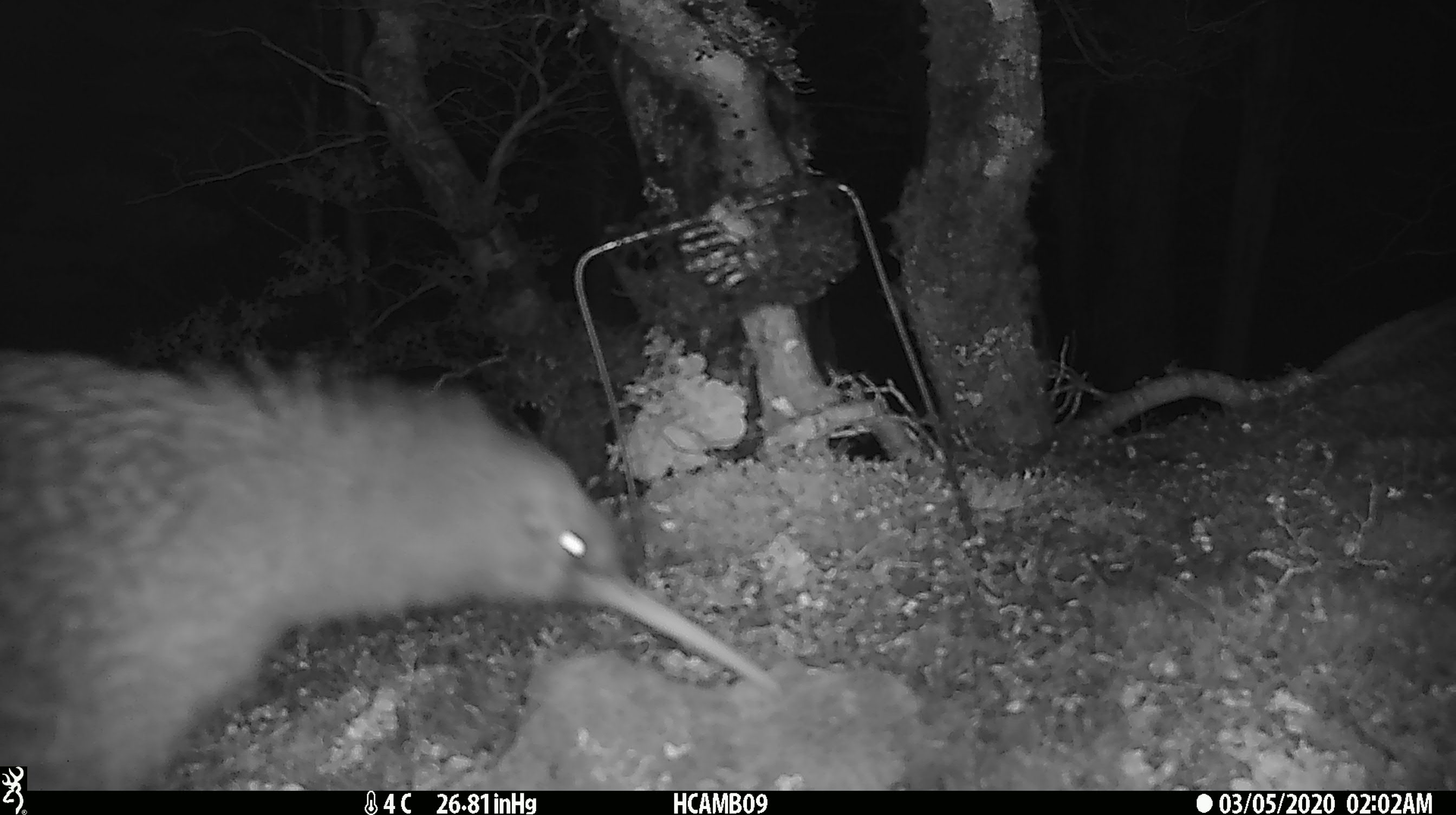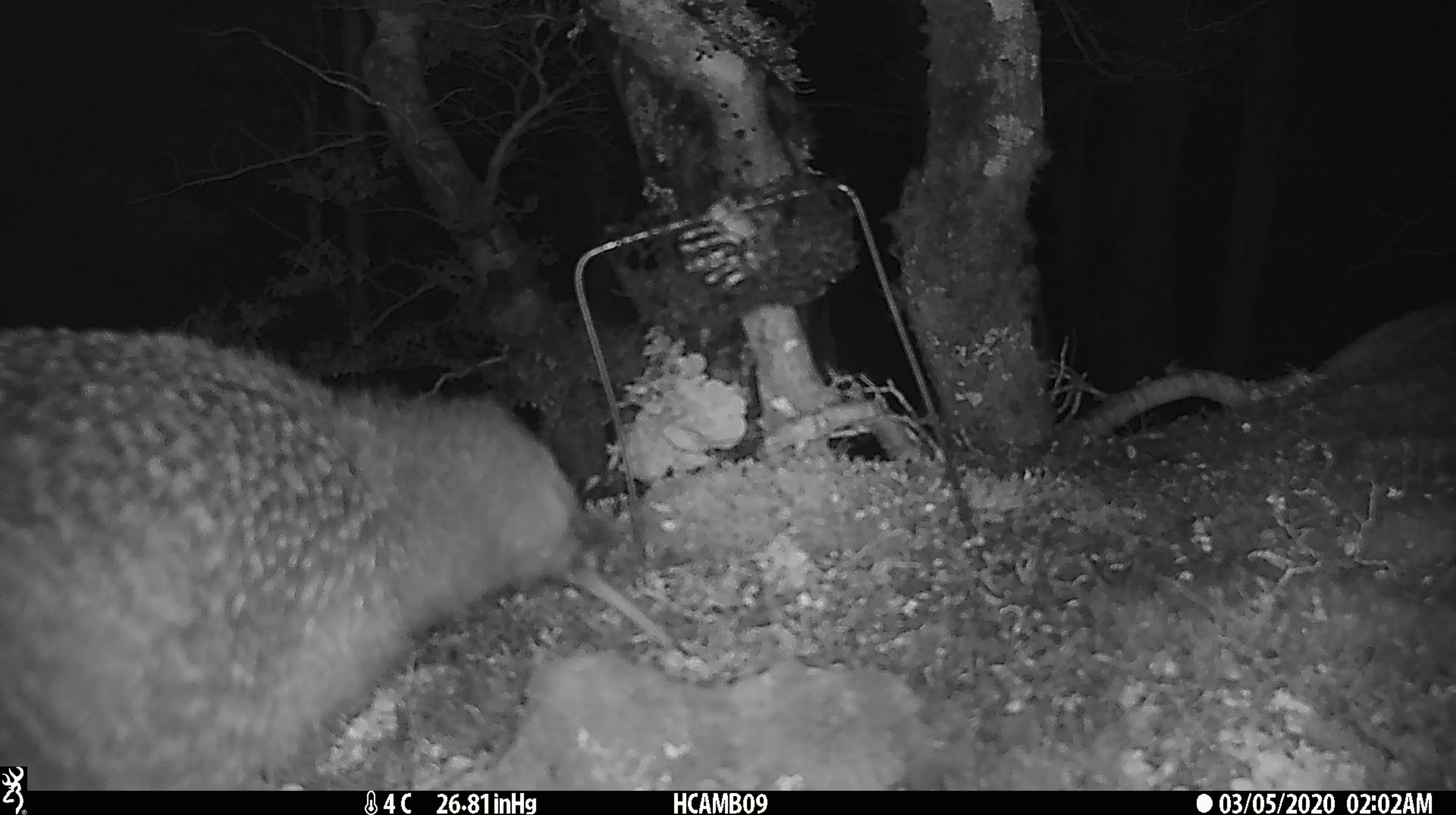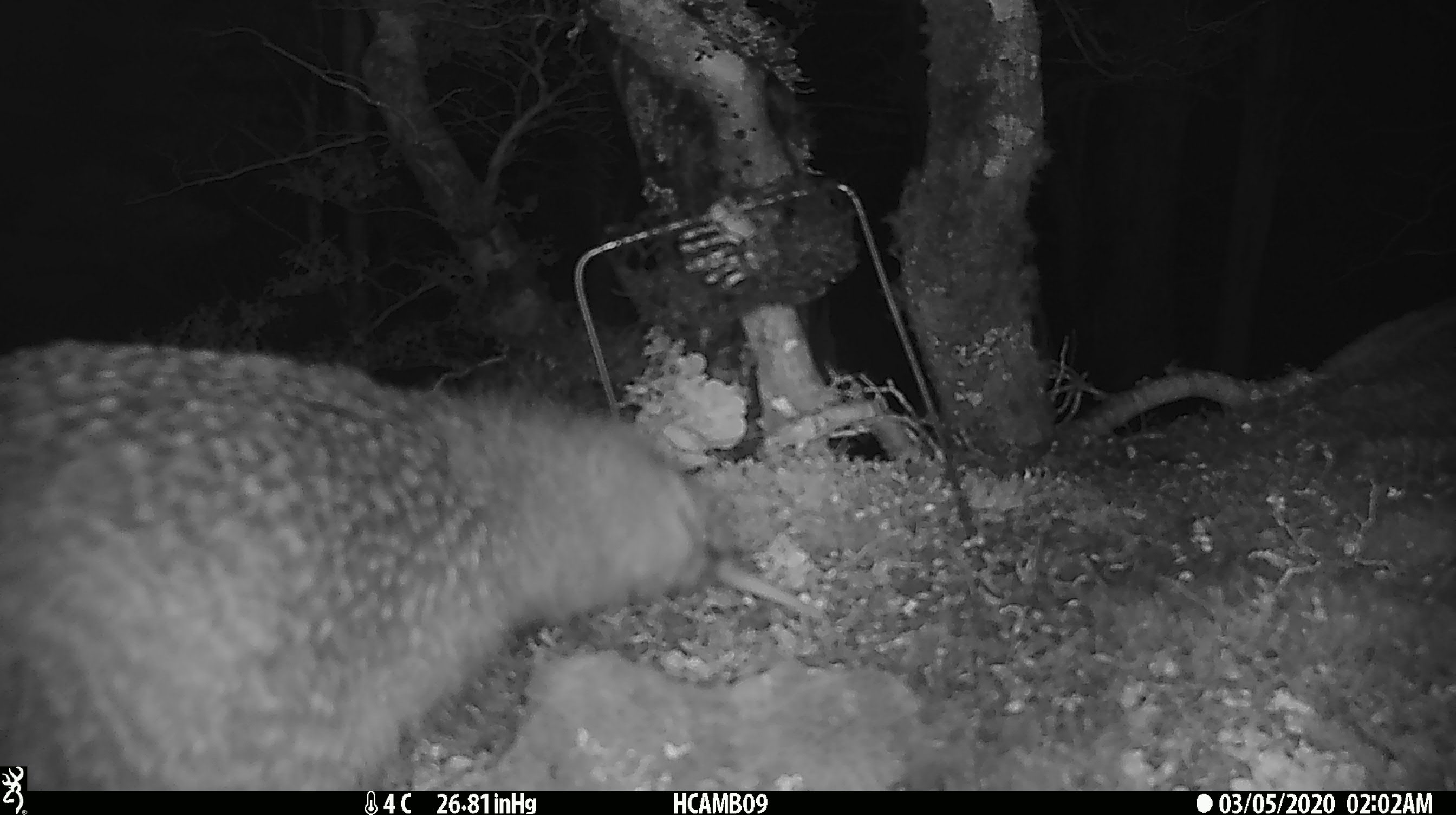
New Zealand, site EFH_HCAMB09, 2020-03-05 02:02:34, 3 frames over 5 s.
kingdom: Animalia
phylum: Chordata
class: Aves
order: Apterygiformes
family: Apterygidae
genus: Apteryx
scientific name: Apteryx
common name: kiwi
Kiwi (Apteryx).